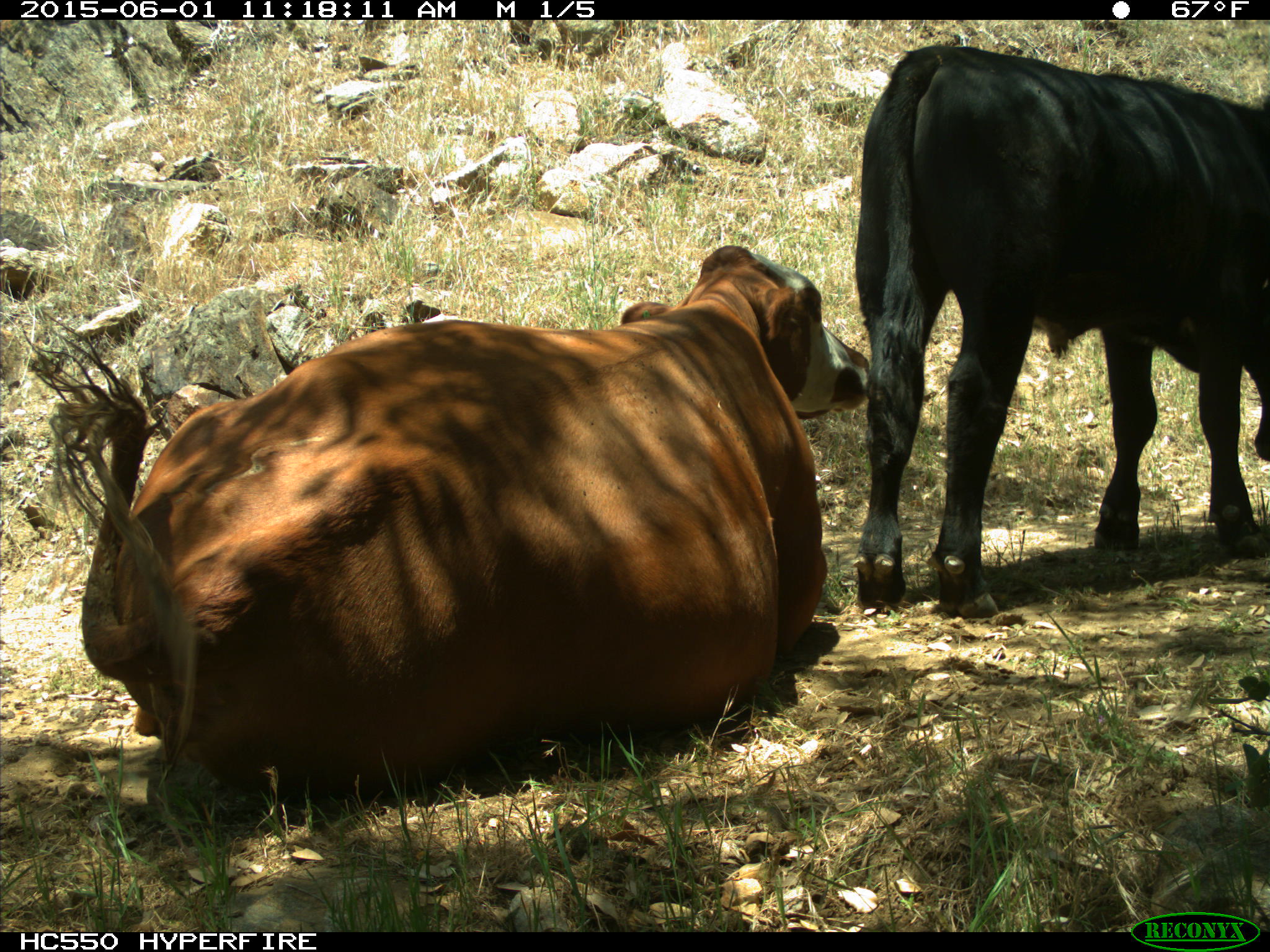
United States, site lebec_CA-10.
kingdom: Animalia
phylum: Chordata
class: Mammalia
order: Artiodactyla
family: Bovidae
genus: Bos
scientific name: Bos taurus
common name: domestic cow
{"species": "Bos taurus (domestic cow)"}